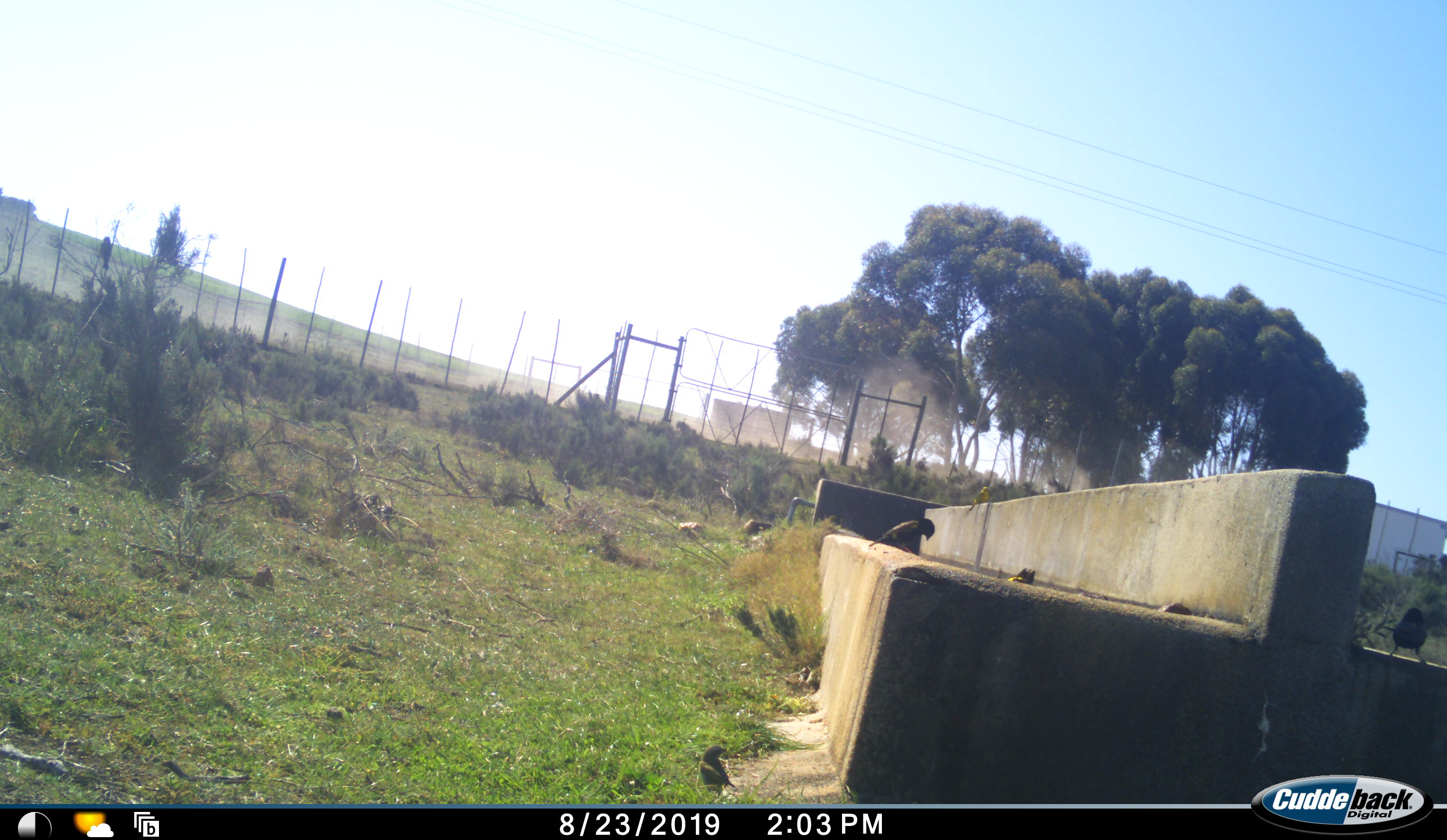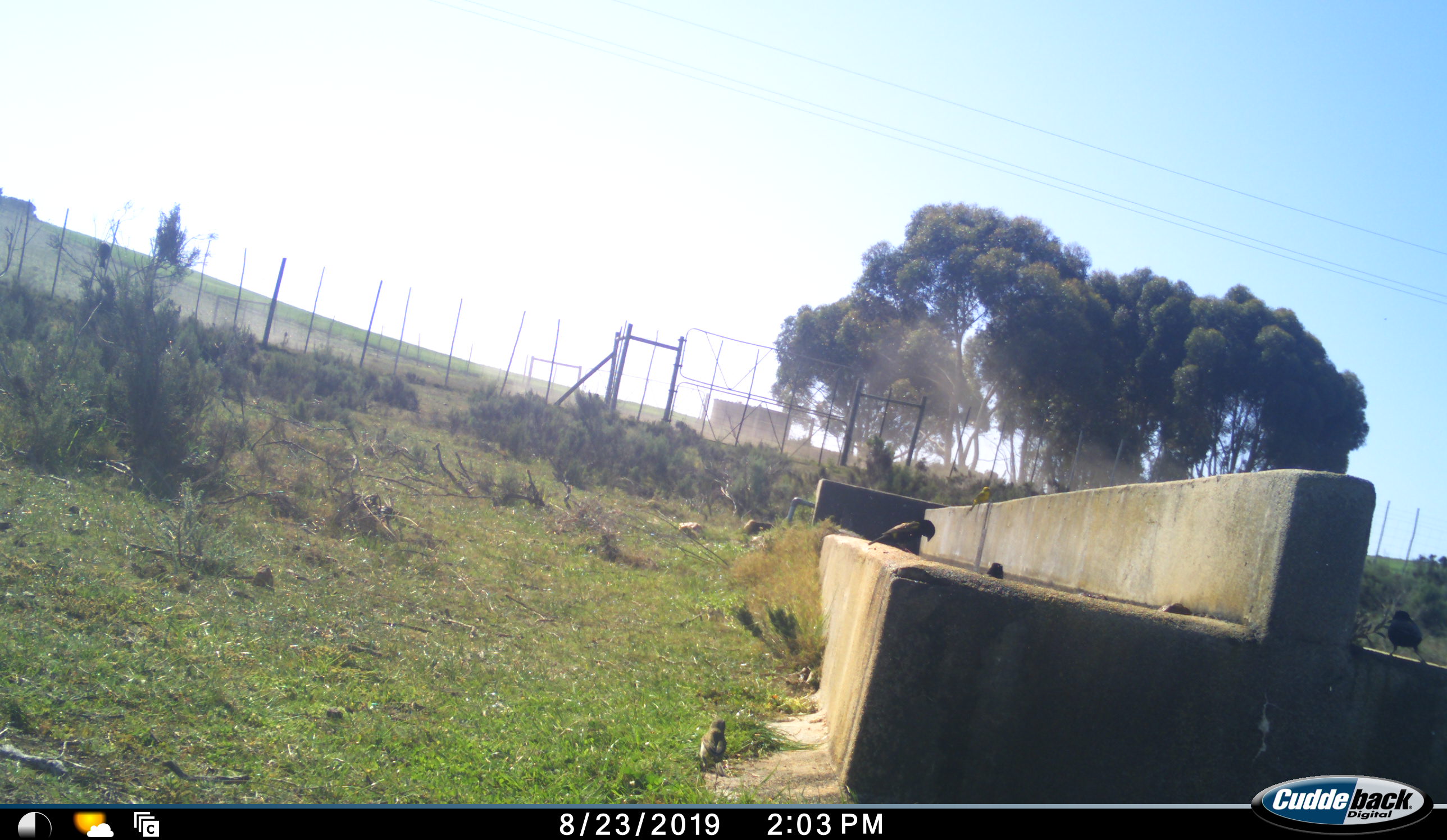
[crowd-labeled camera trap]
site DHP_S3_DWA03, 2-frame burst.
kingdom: Animalia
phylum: Chordata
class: Aves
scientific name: Aves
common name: bird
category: birdother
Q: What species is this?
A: Birdother (bird) (Aves).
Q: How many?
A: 4.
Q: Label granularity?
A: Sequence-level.